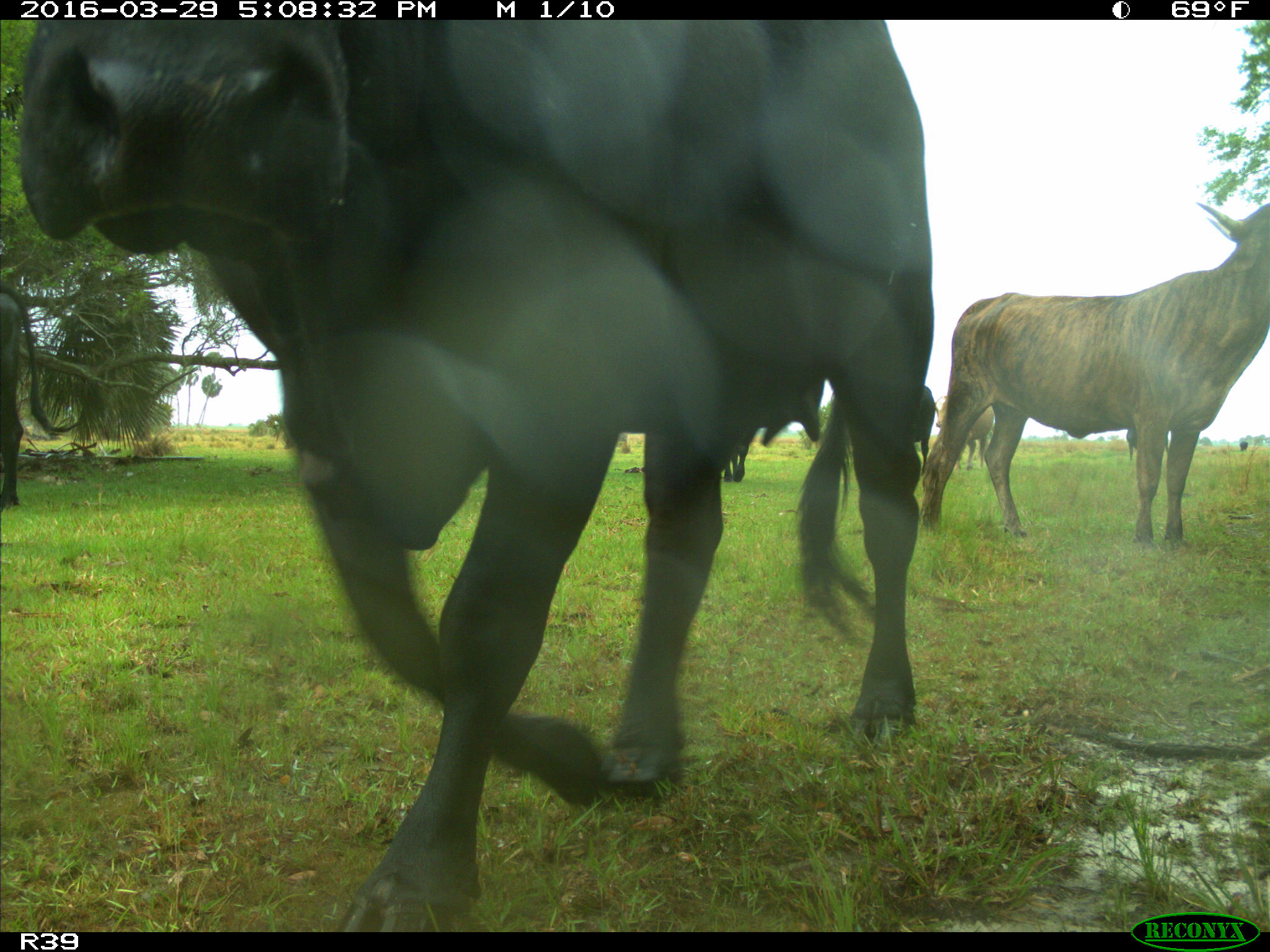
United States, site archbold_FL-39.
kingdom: Animalia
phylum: Chordata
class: Mammalia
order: Artiodactyla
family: Bovidae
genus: Bos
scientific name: Bos taurus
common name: domestic cow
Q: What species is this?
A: Bos taurus (domestic cow).